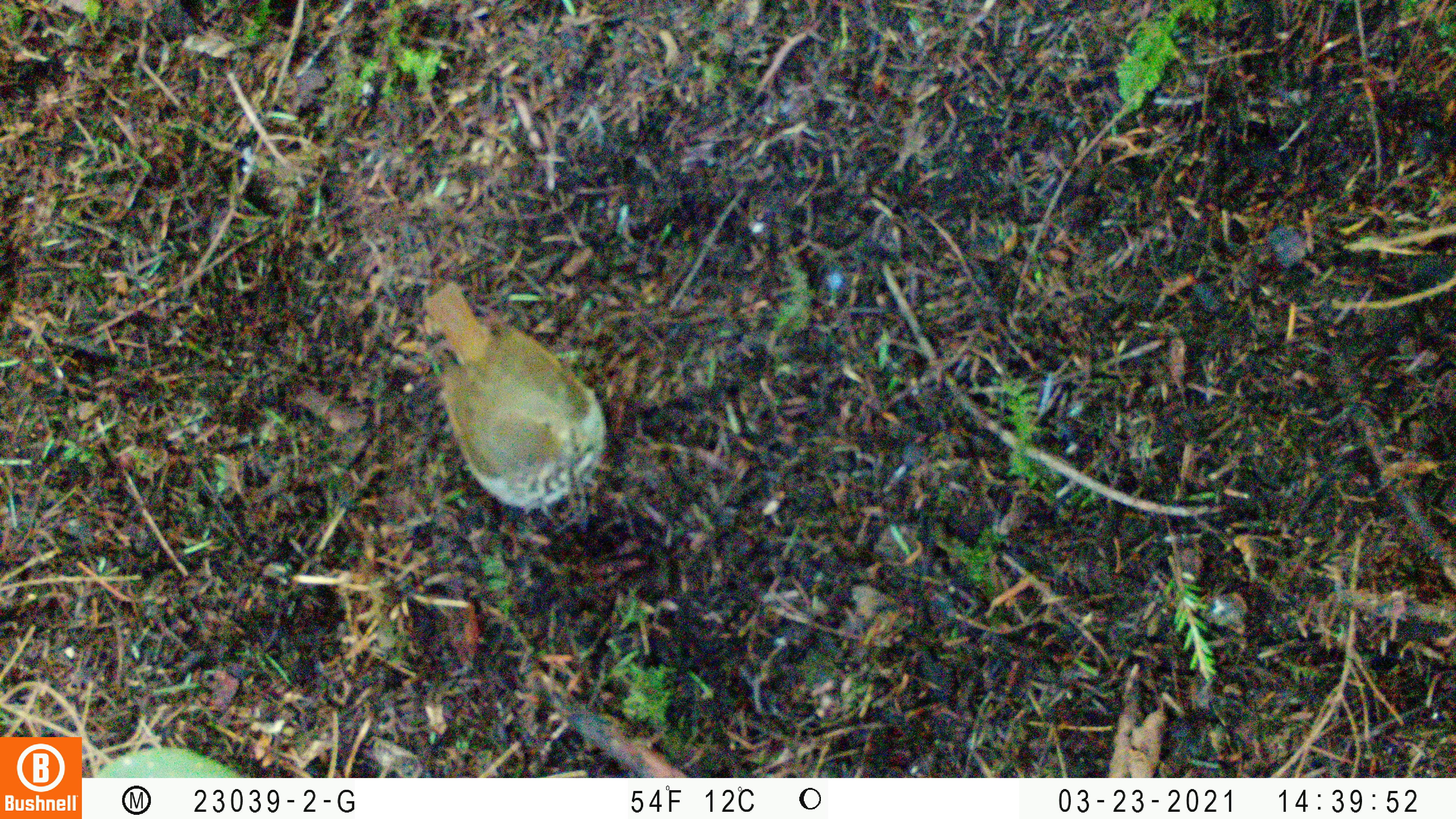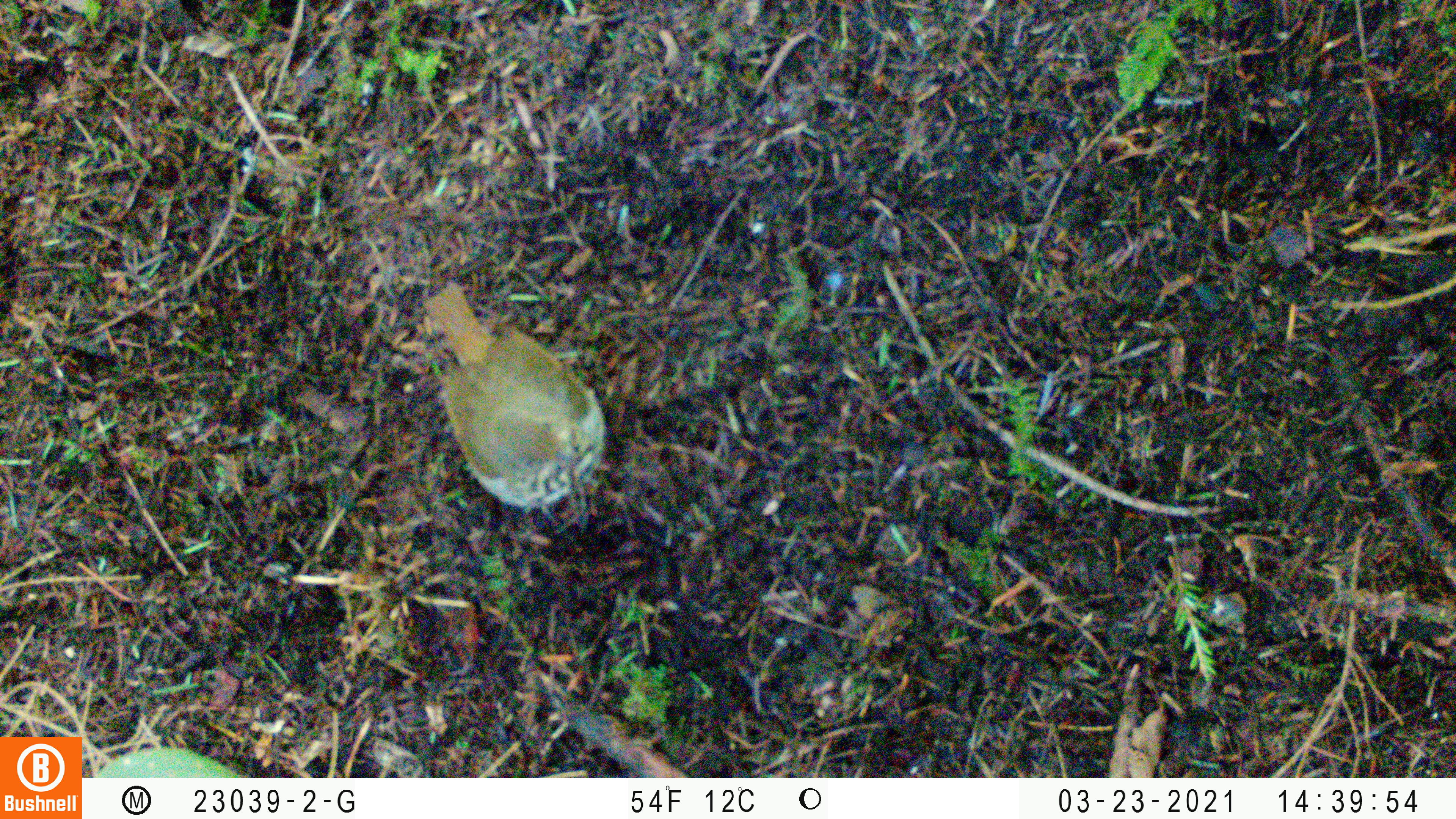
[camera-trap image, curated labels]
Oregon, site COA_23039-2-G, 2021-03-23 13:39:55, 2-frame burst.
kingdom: Animalia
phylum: Chordata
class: Aves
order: Passeriformes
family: Turdidae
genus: Catharus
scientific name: Catharus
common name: brown thrushes and nightingale-thrushes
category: catharus species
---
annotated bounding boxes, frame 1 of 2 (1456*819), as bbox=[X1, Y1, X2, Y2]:
catharus species: bbox=[396, 245, 654, 537]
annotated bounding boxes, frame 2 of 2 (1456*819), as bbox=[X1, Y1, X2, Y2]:
catharus species: bbox=[406, 260, 640, 530]